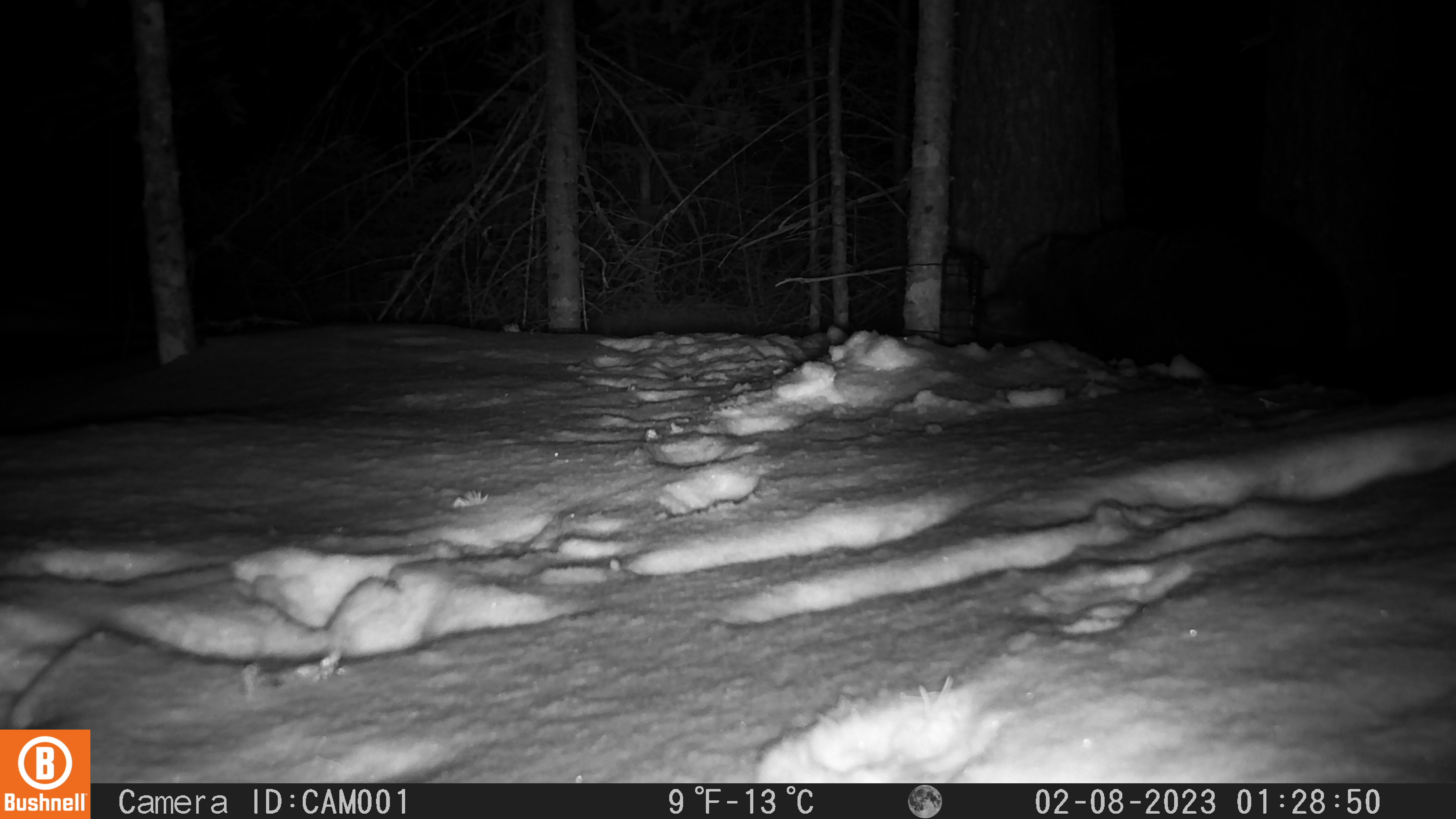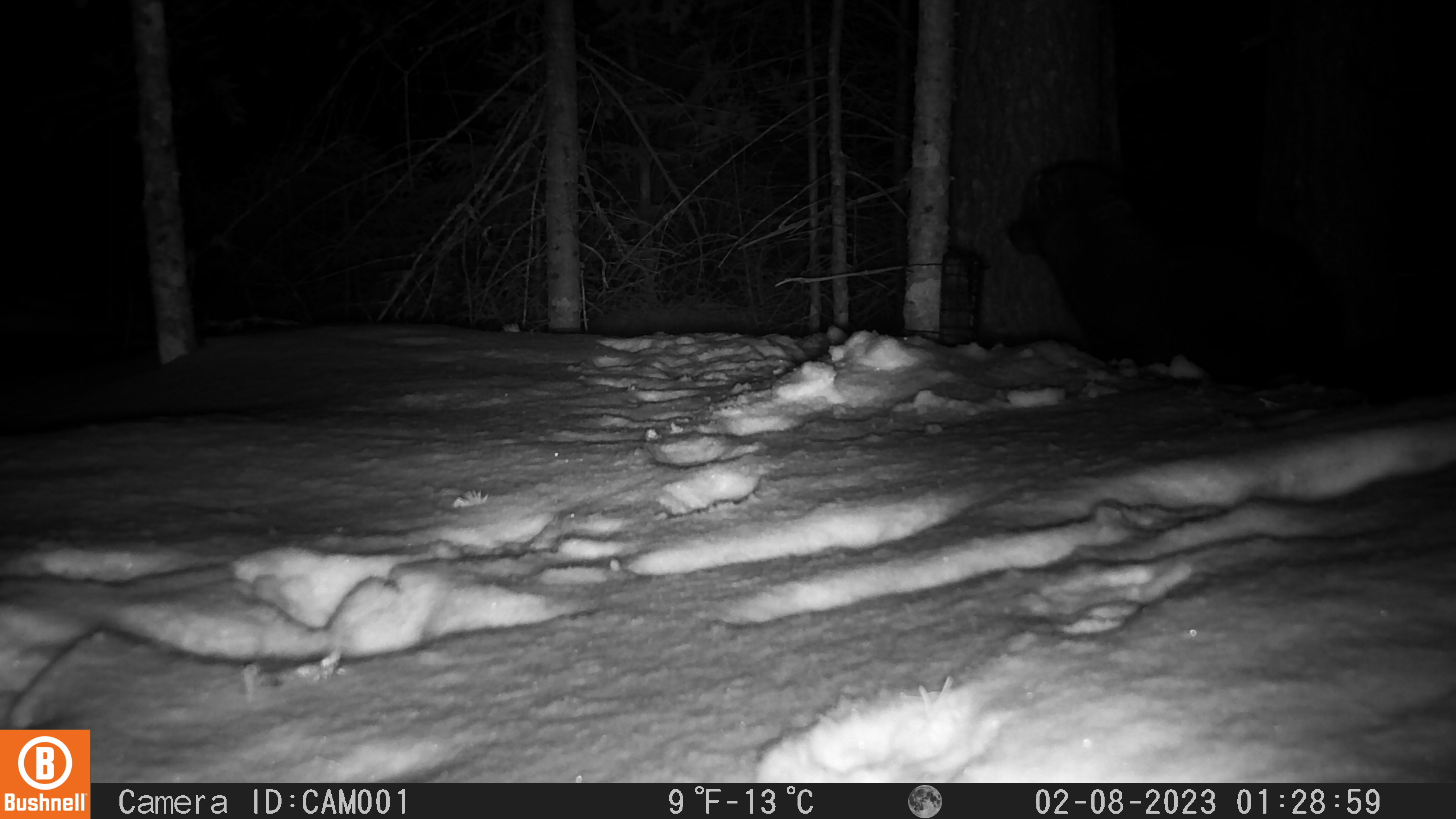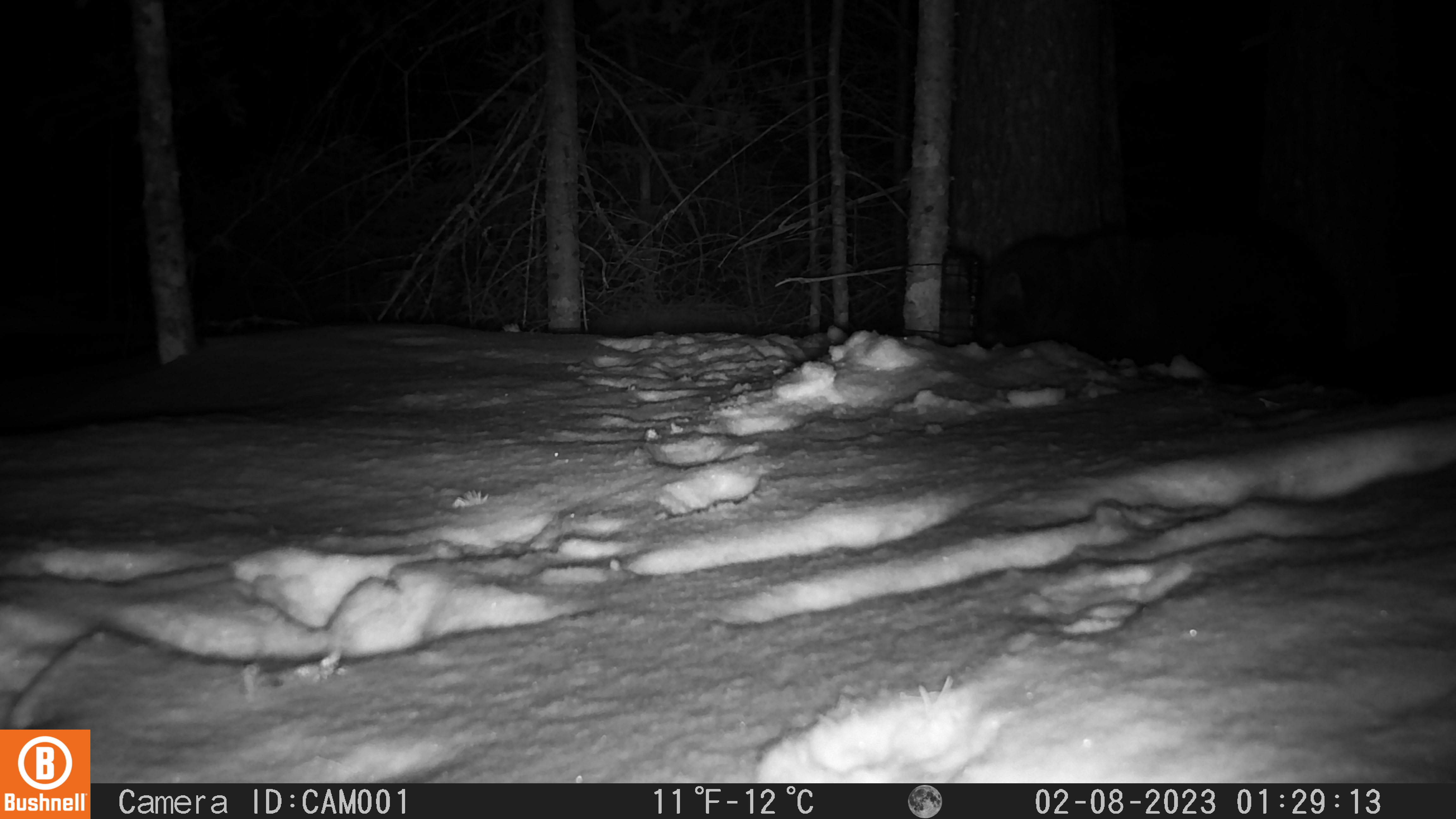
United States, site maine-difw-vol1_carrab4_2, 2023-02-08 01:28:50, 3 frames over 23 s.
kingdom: Animalia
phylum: Chordata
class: Mammalia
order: Carnivora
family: Mustelidae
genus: Pekania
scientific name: Pekania pennanti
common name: fisher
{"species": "fisher (Pekania pennanti)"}